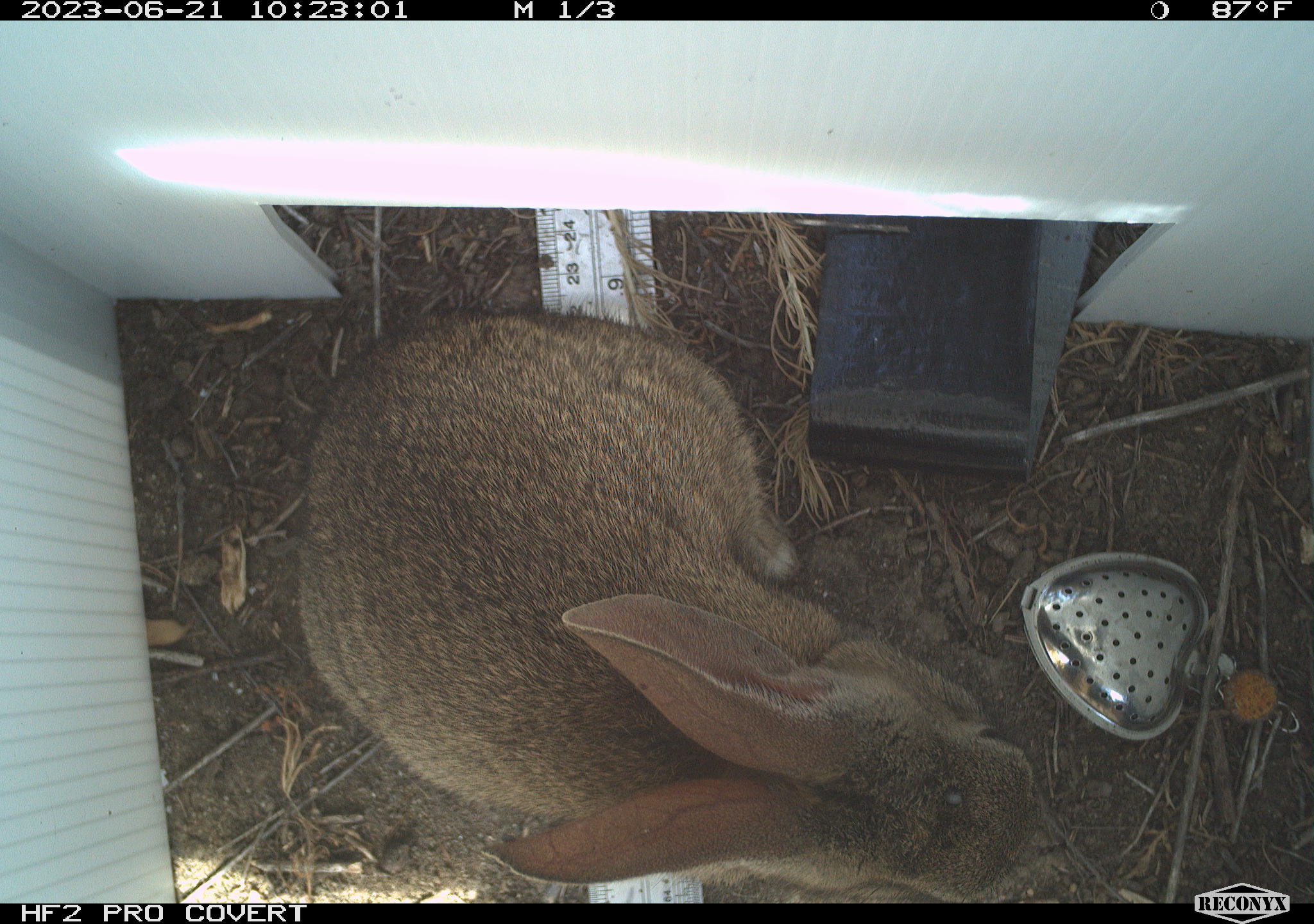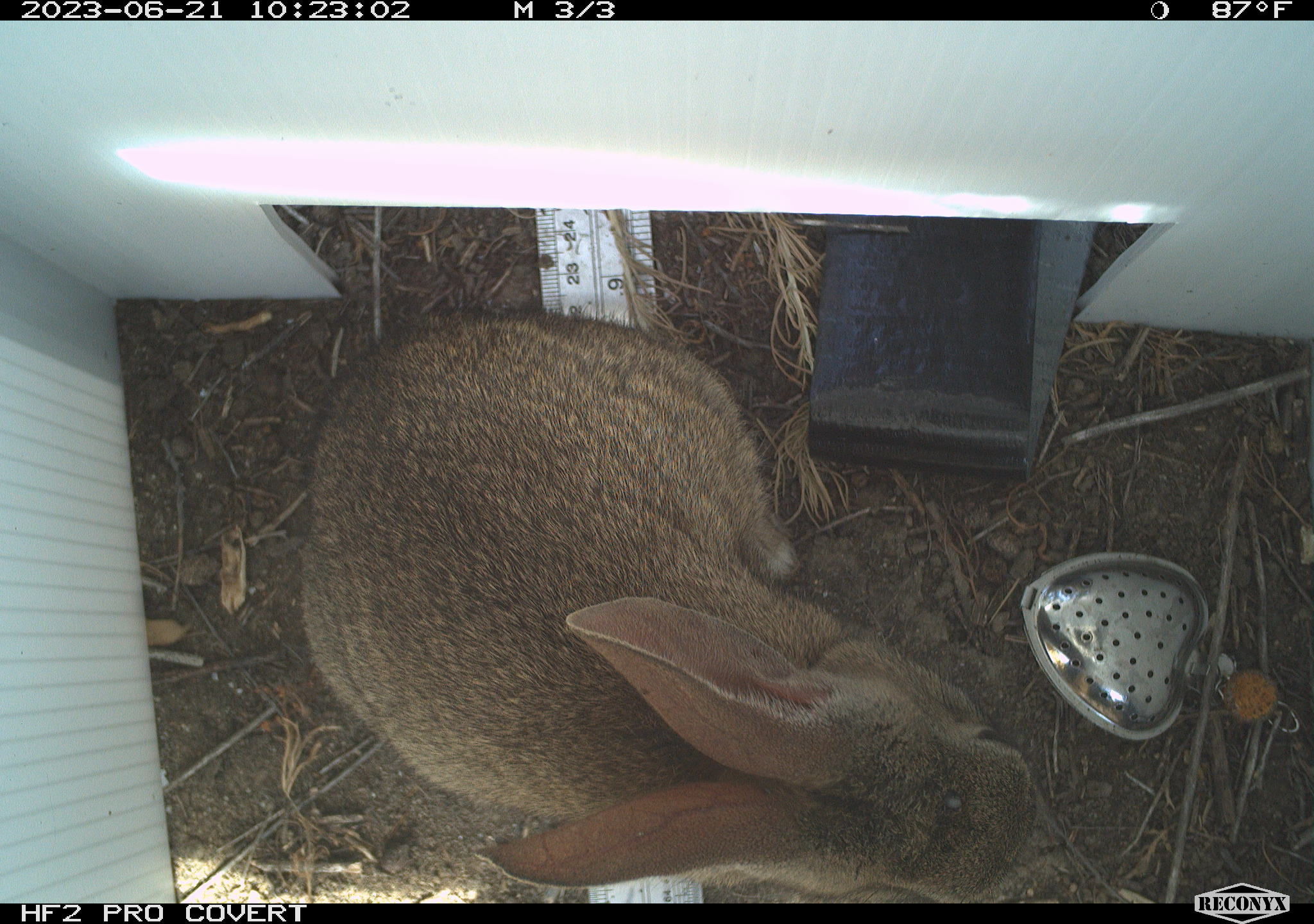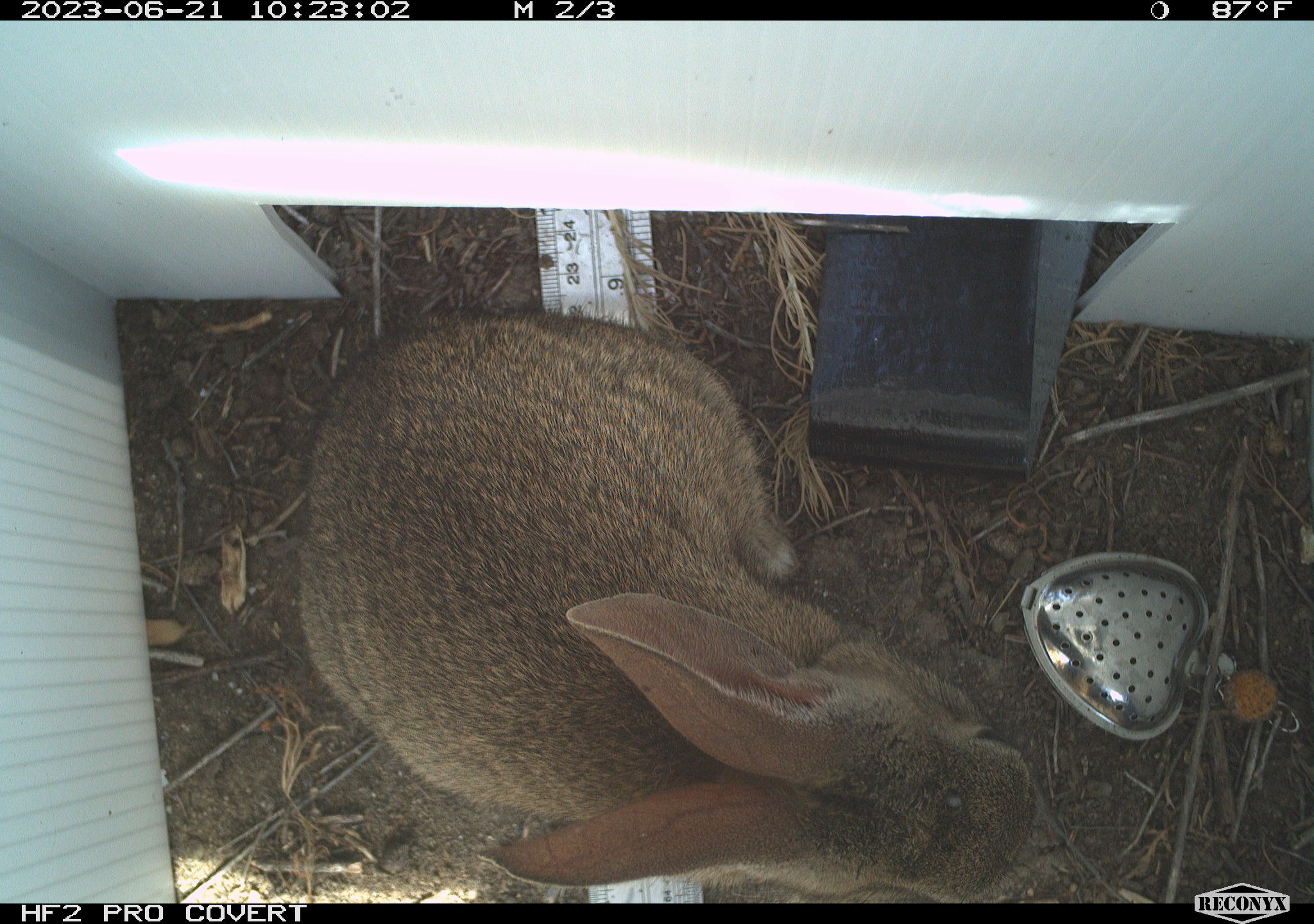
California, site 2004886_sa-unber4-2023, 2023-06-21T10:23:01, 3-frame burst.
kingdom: Animalia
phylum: Chordata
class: Mammalia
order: Lagomorpha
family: Leporidae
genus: Sylvilagus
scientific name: Sylvilagus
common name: cottontail rabbits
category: sylvilagus species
Sylvilagus species (cottontail rabbits) (Sylvilagus).